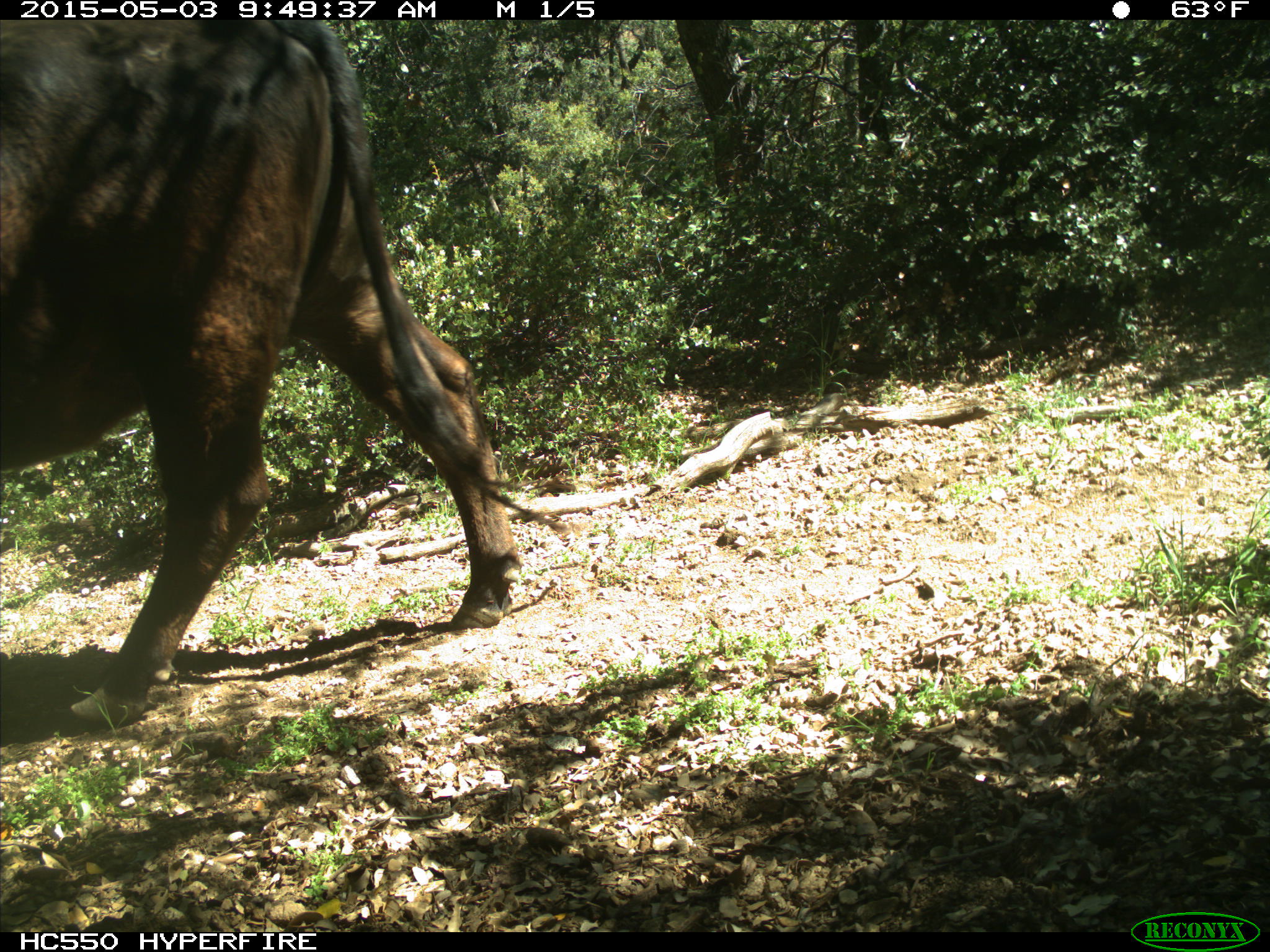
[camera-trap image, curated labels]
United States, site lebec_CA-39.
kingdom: Animalia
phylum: Chordata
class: Mammalia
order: Artiodactyla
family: Bovidae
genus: Bos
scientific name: Bos taurus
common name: domestic cow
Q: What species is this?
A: Bos taurus (domestic cow).